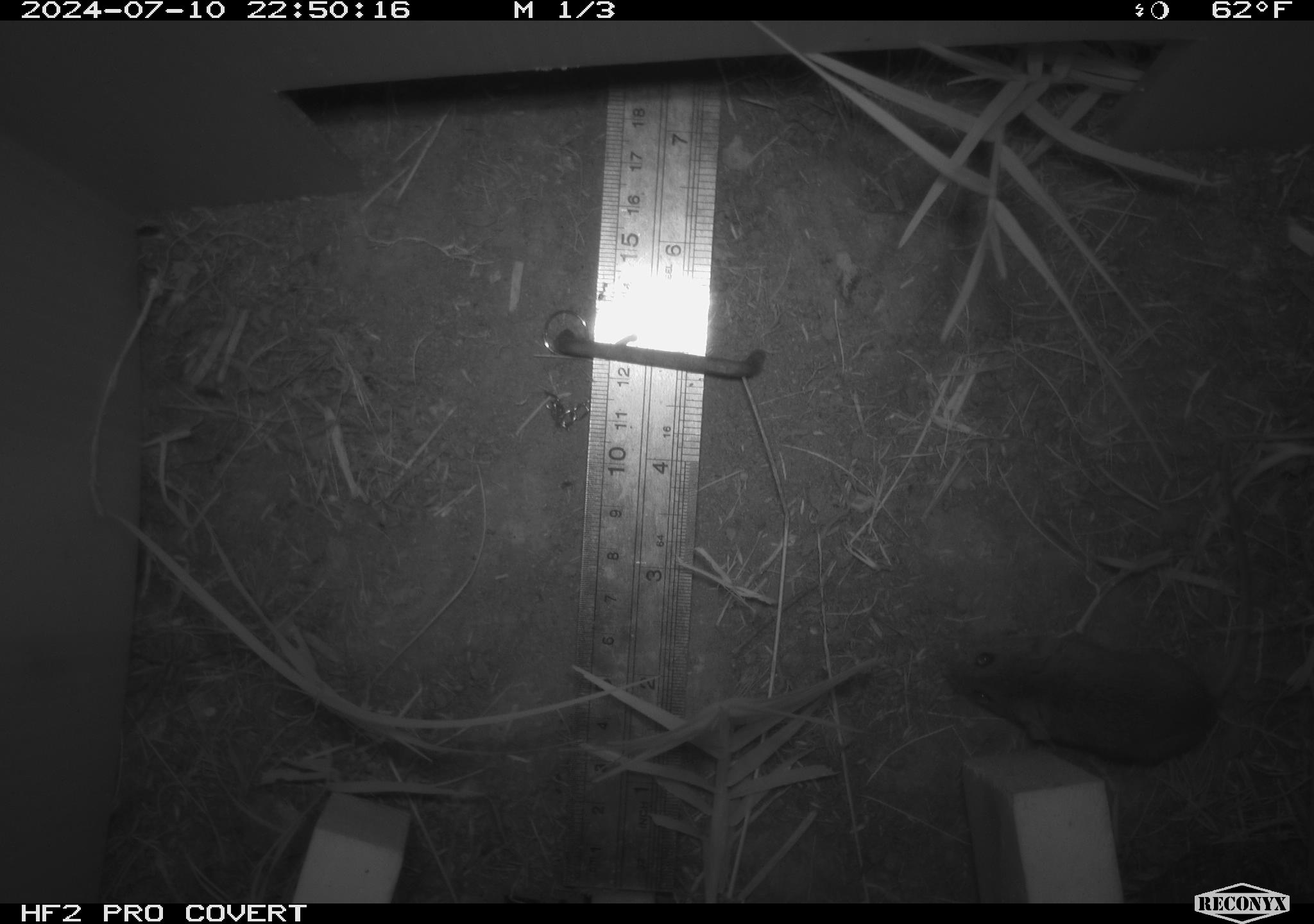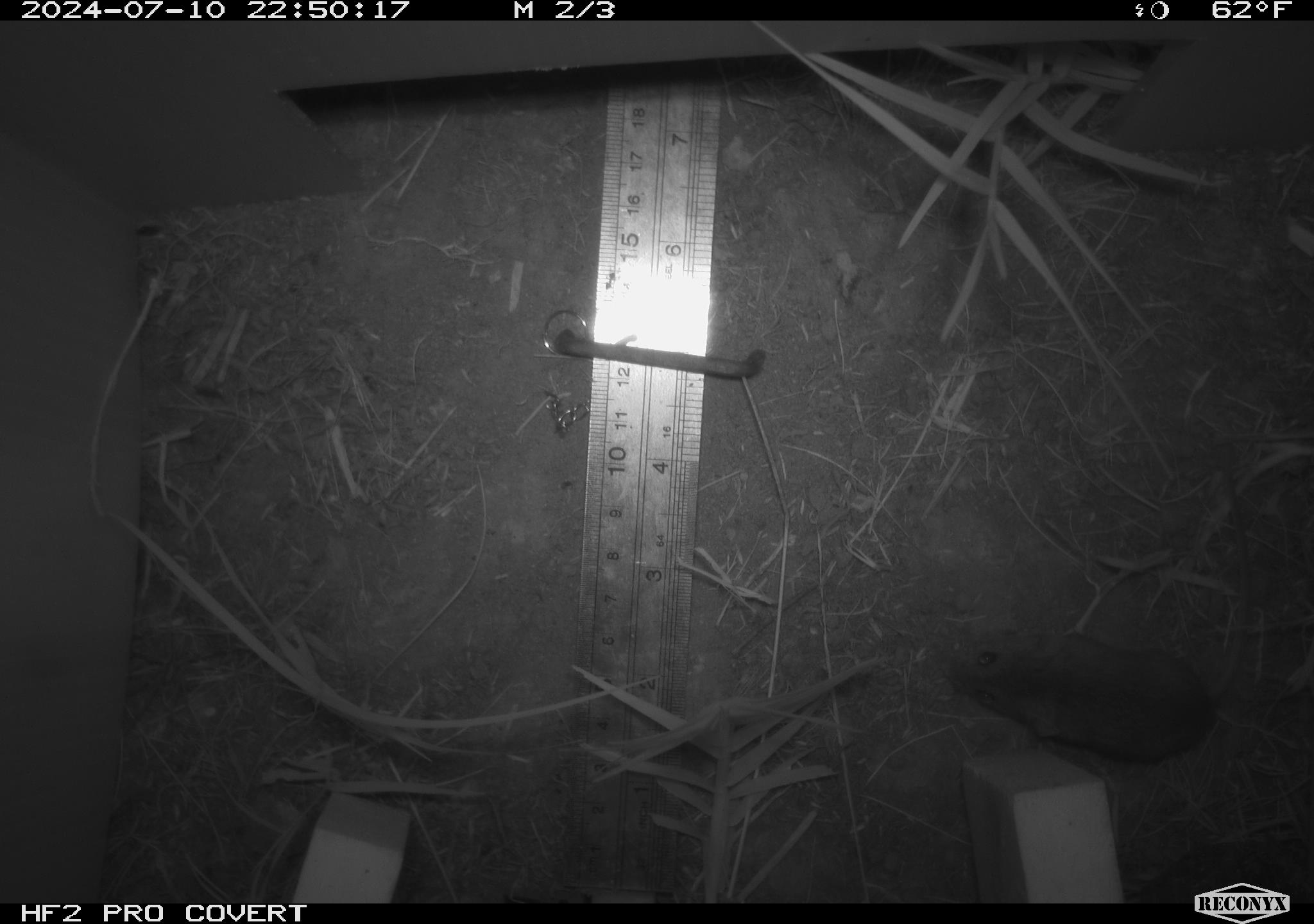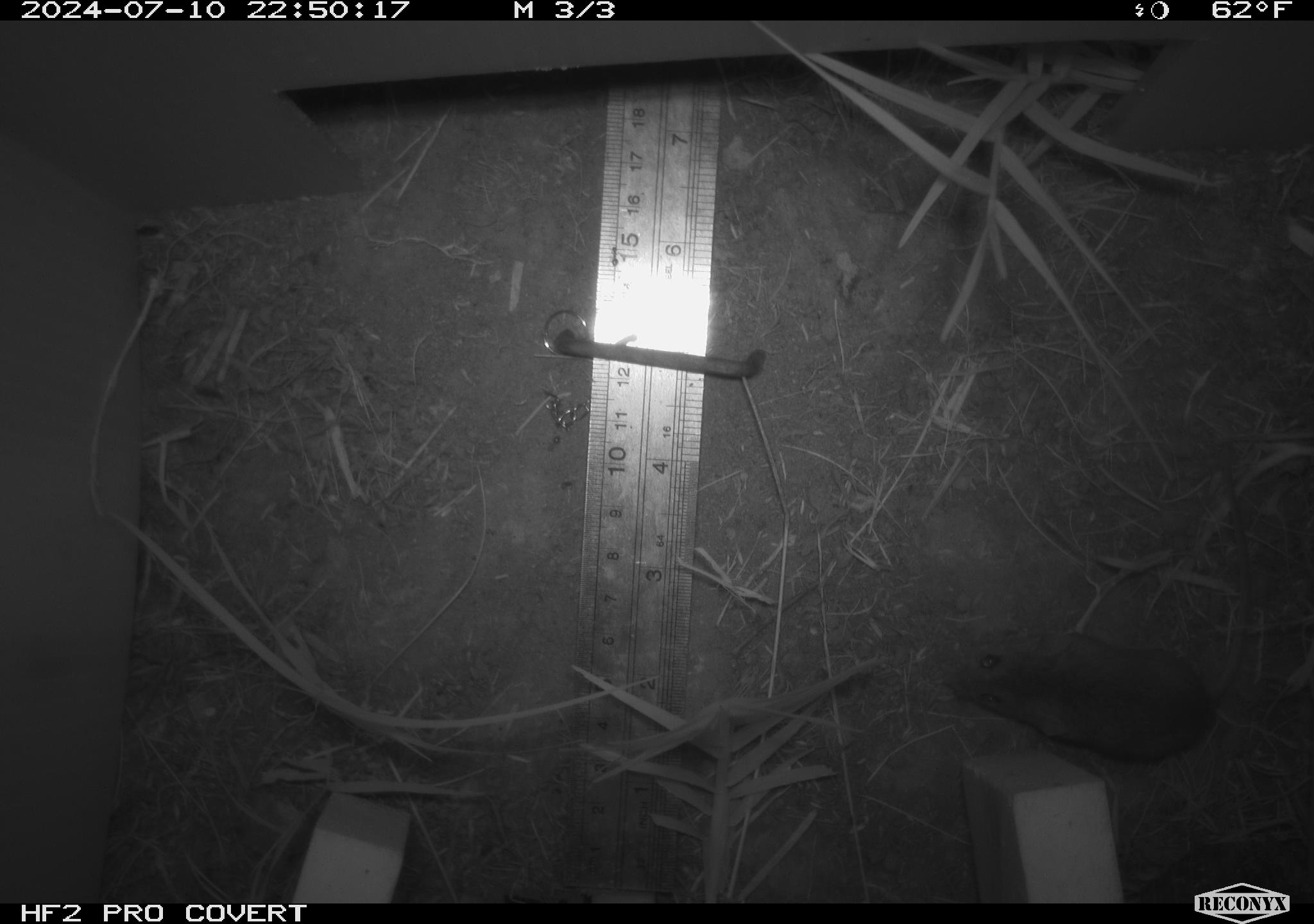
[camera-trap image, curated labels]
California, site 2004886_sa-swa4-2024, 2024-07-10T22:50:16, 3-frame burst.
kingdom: Animalia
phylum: Chordata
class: Mammalia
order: Rodentia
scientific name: Rodentia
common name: mouse species